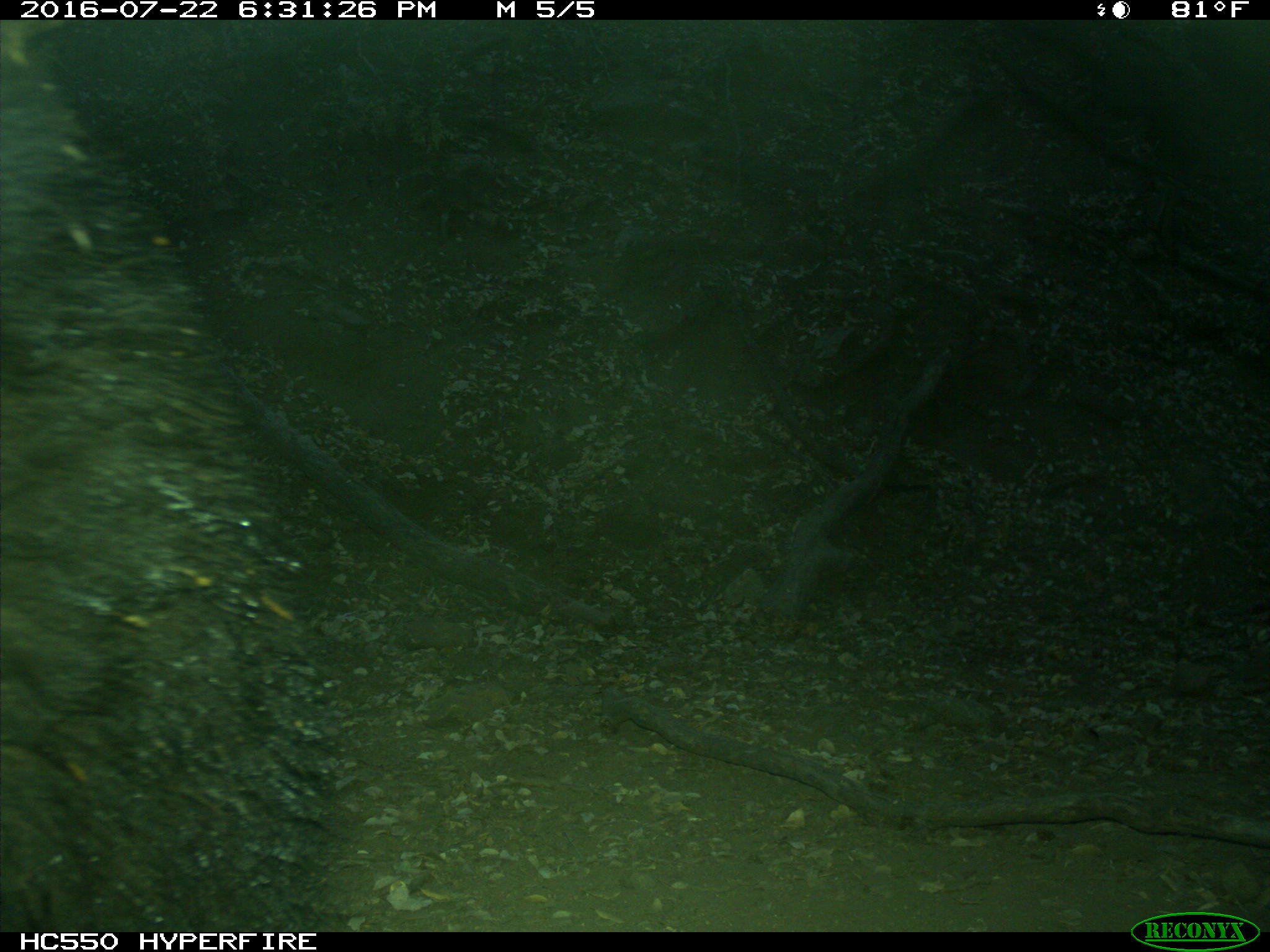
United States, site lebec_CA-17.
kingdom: Animalia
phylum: Chordata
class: Mammalia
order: Carnivora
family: Ursidae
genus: Ursus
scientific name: Ursus americanus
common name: american black bear